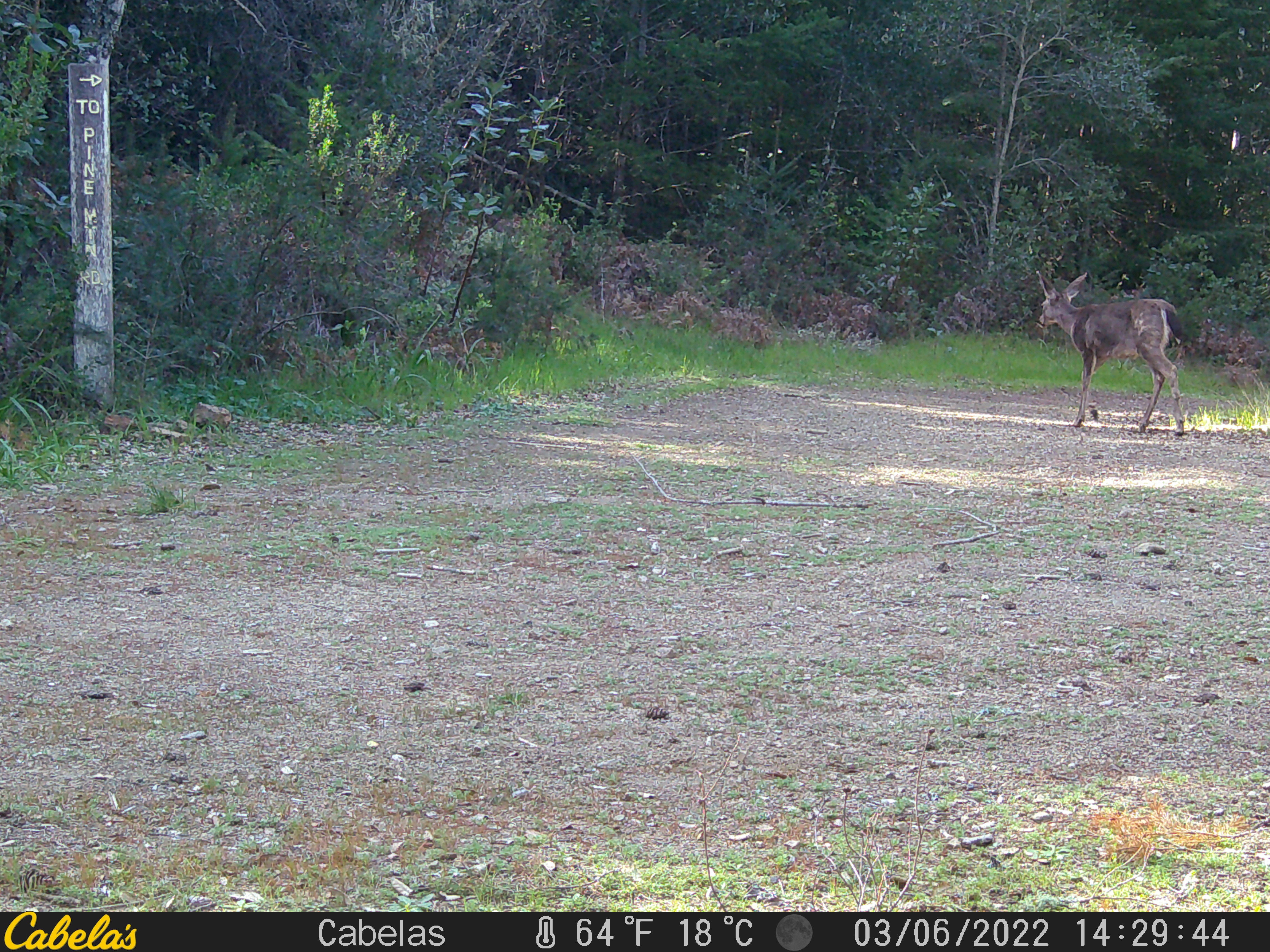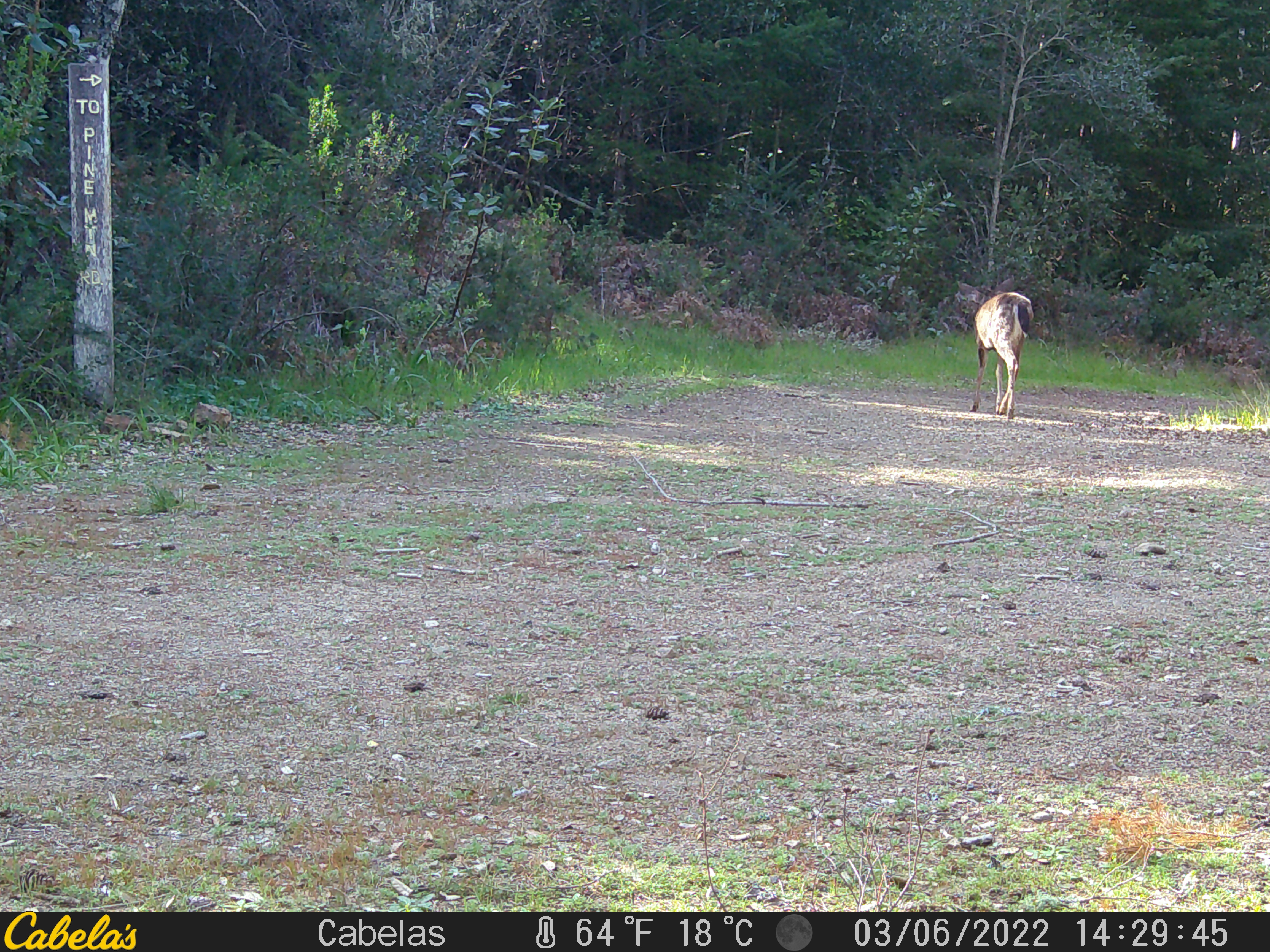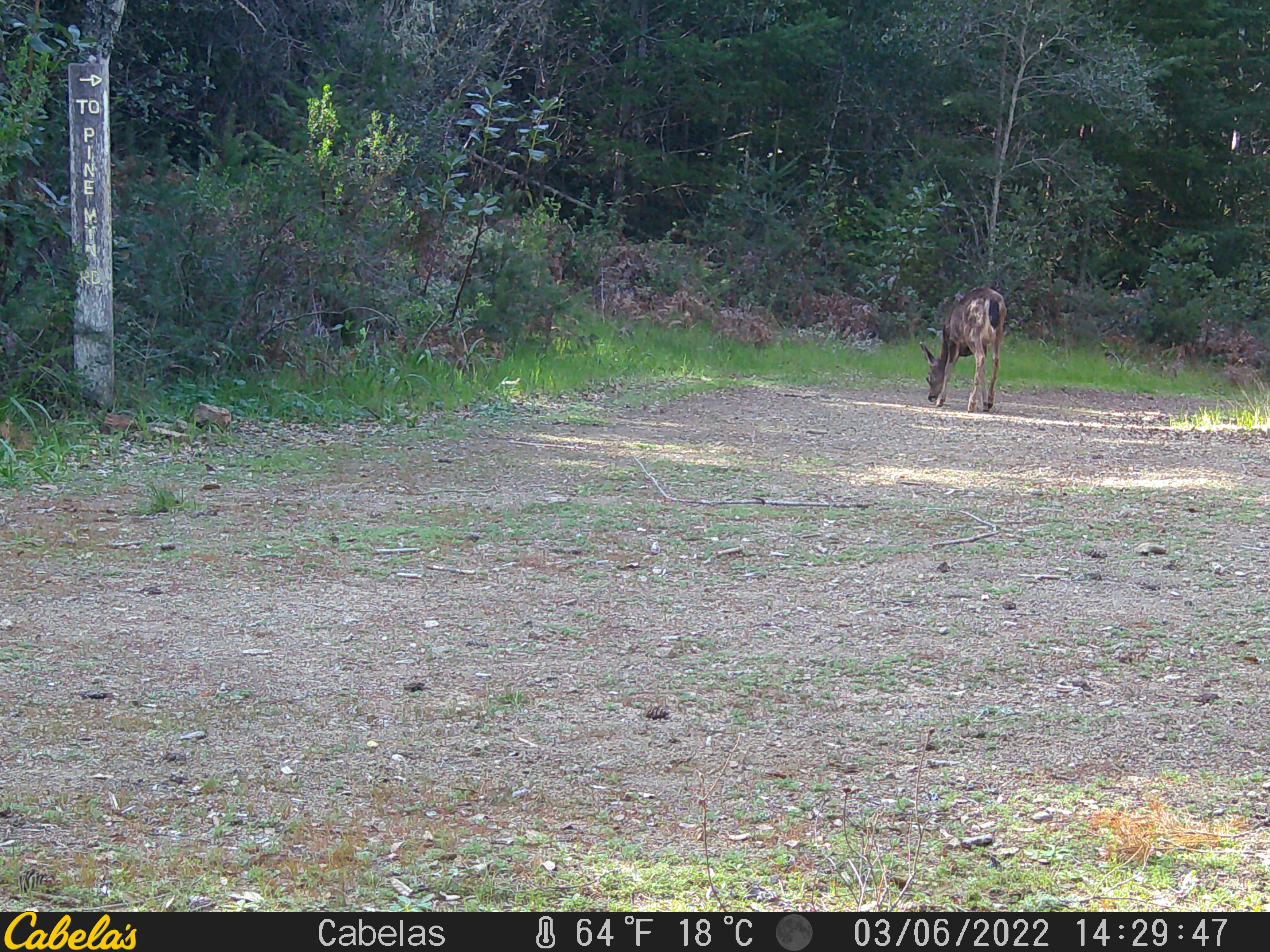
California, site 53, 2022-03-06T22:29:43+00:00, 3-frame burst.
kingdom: Animalia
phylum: Chordata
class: Mammalia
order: Artiodactyla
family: Cervidae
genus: Odocoileus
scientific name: Odocoileus hemionus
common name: mule deer